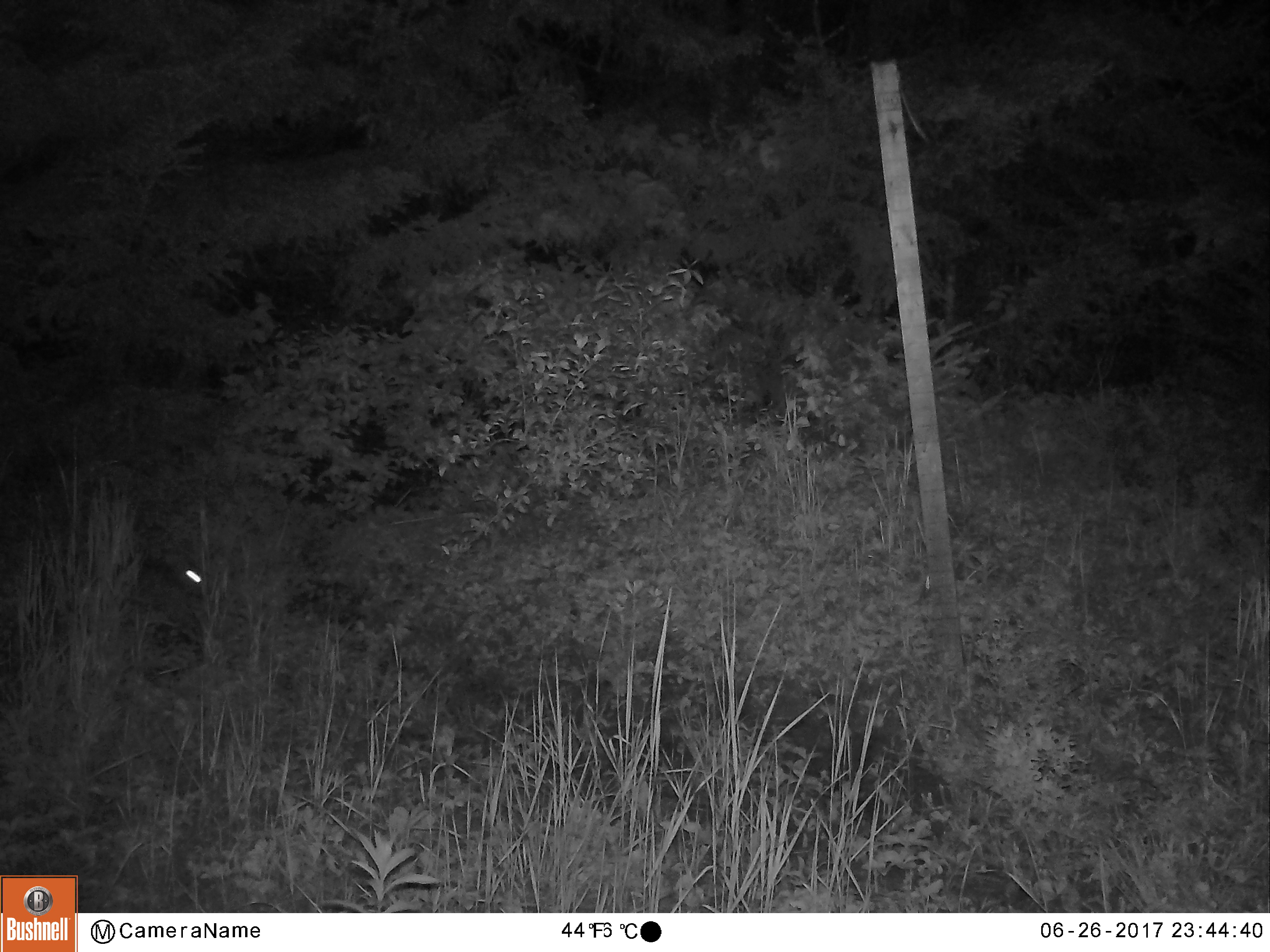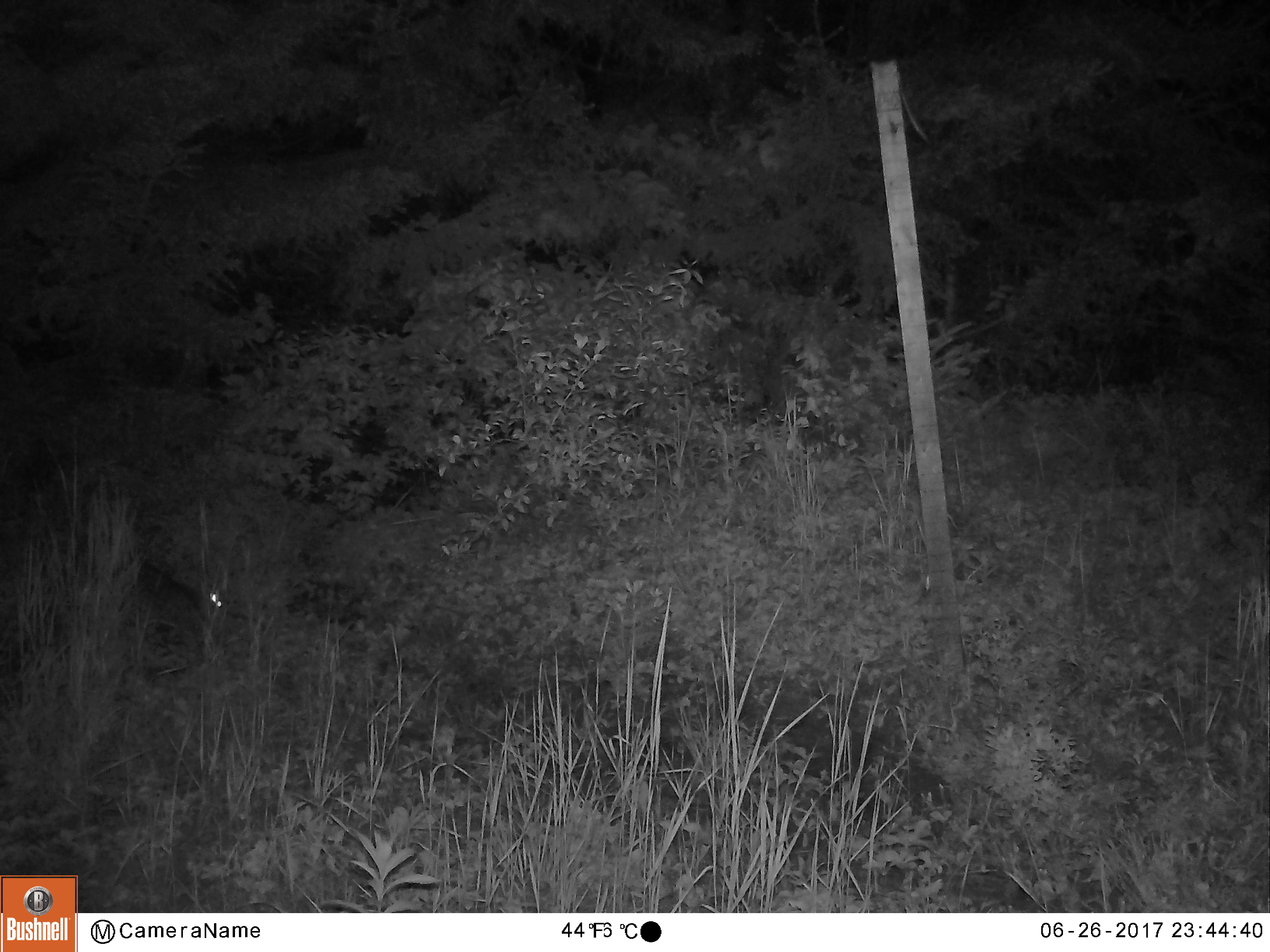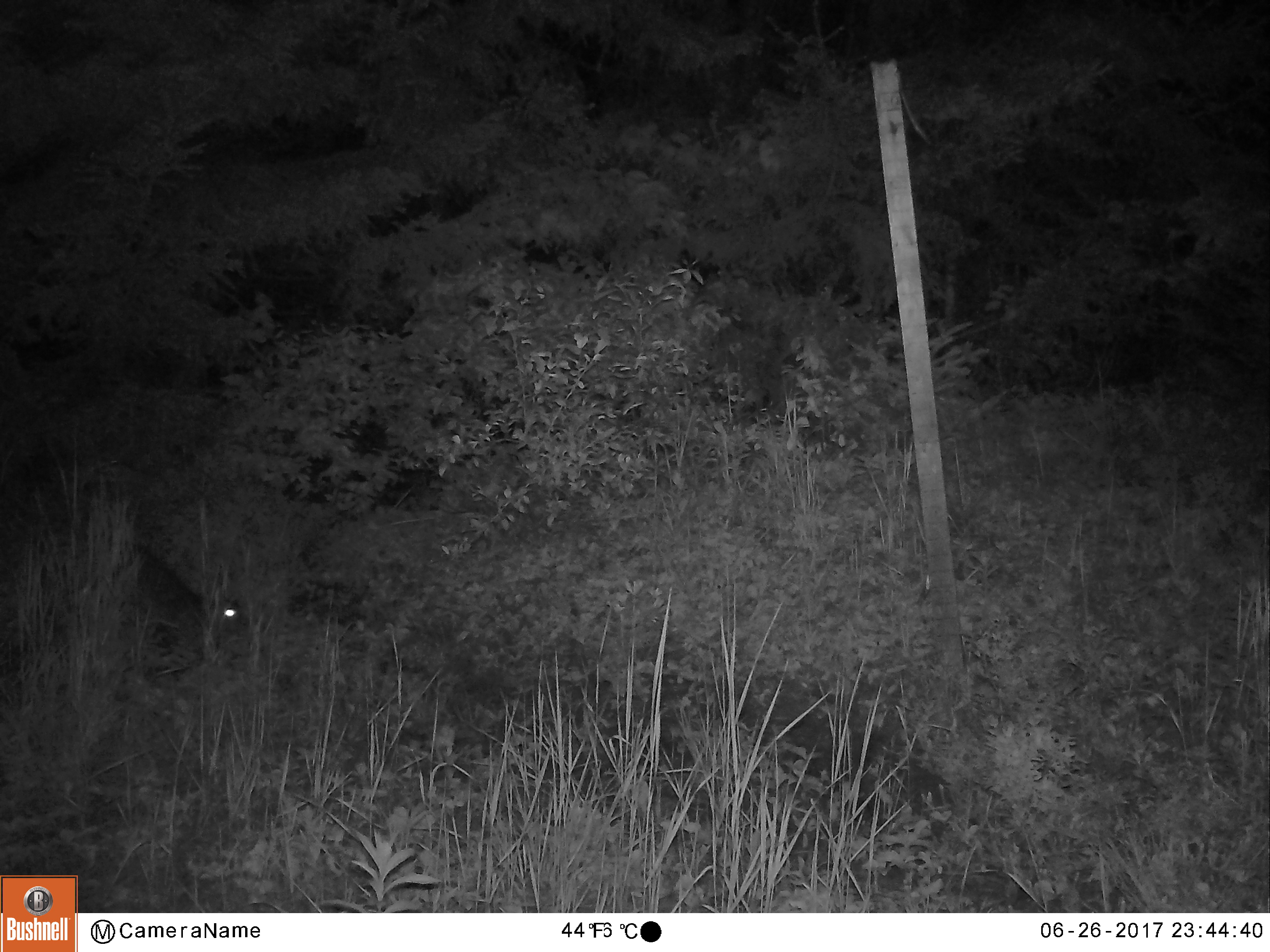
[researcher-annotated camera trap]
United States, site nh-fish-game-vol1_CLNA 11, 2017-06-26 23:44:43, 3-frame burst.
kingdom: Animalia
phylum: Chordata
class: Mammalia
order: Lagomorpha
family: Leporidae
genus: Lepus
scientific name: Lepus americanus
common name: snowshoe hare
Snowshoe hare (Lepus americanus).